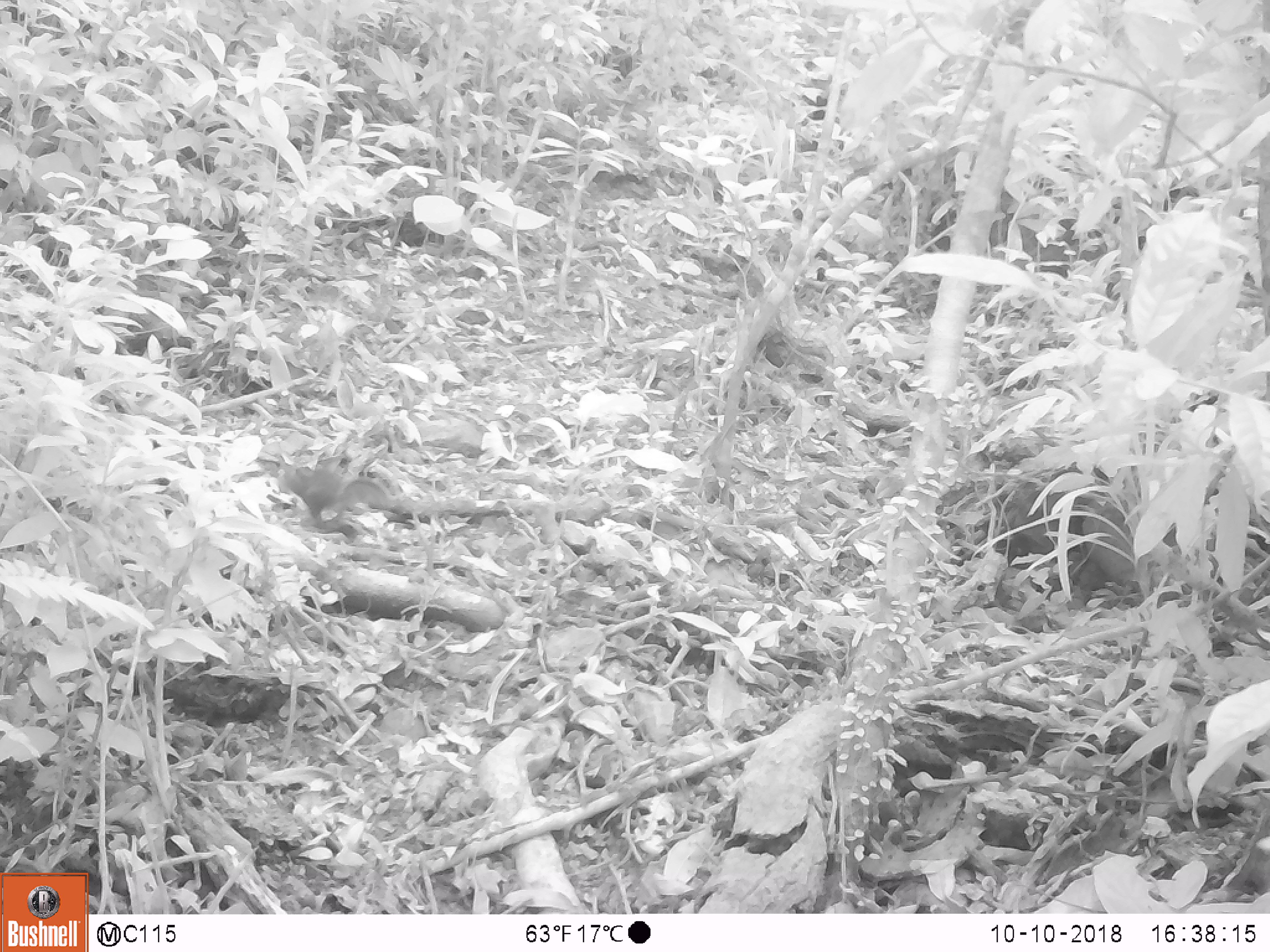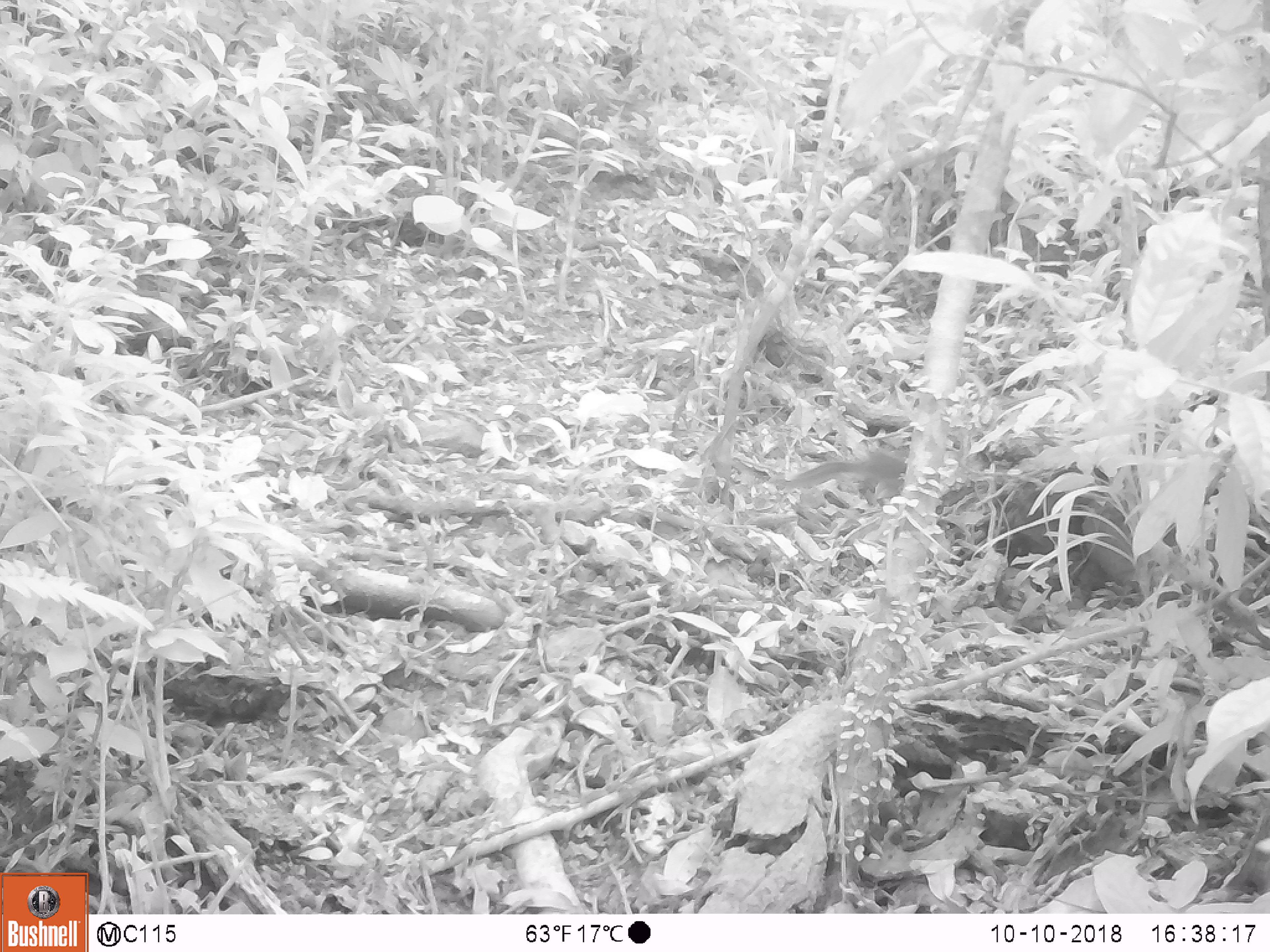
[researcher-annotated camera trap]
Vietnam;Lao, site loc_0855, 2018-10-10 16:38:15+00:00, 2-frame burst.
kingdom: Animalia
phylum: Chordata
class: Mammalia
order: Rodentia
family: Sciuridae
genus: Dremomys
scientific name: Dremomys rufigenis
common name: red-cheeked squirrel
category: red cheeked squirrel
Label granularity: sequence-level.